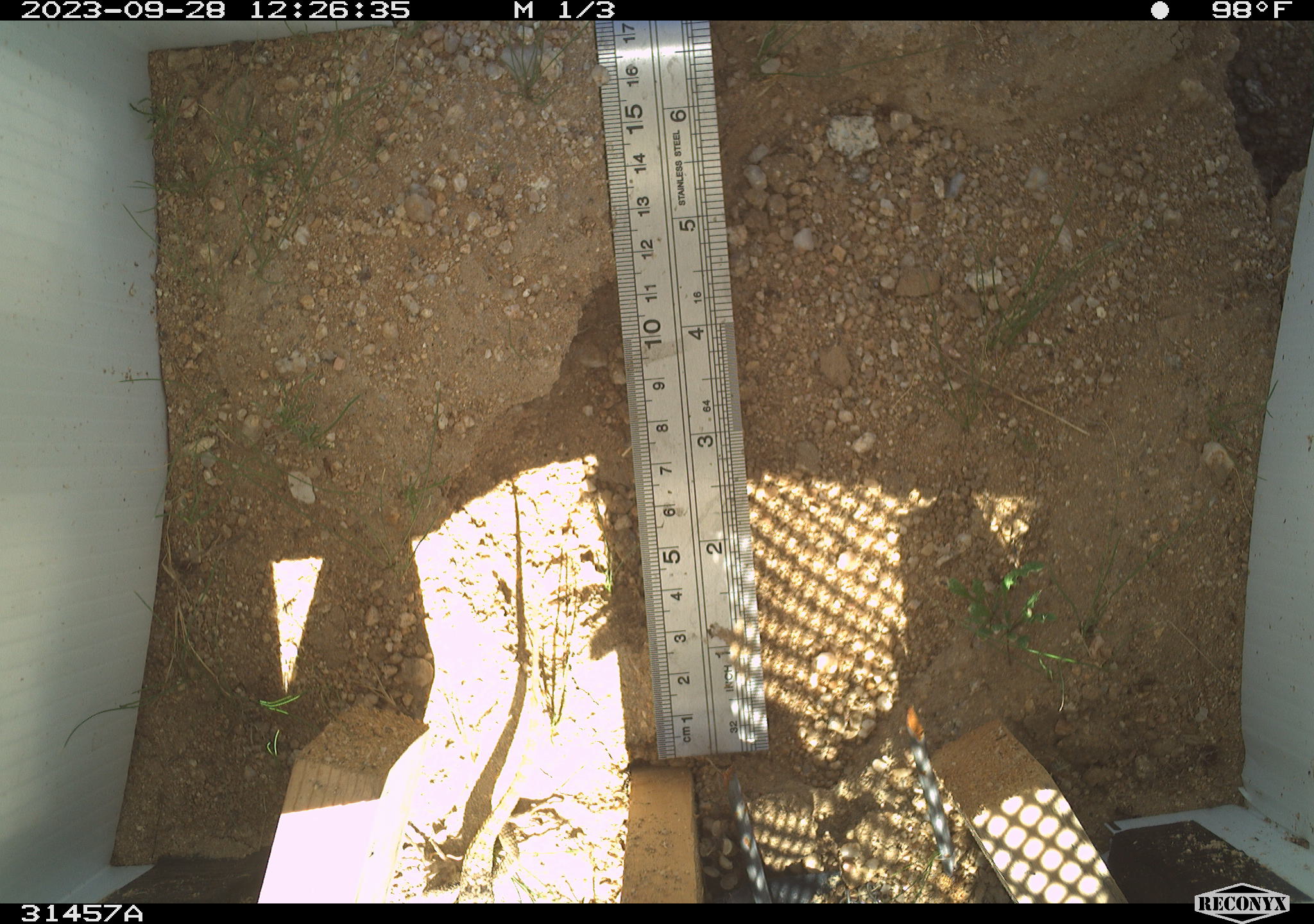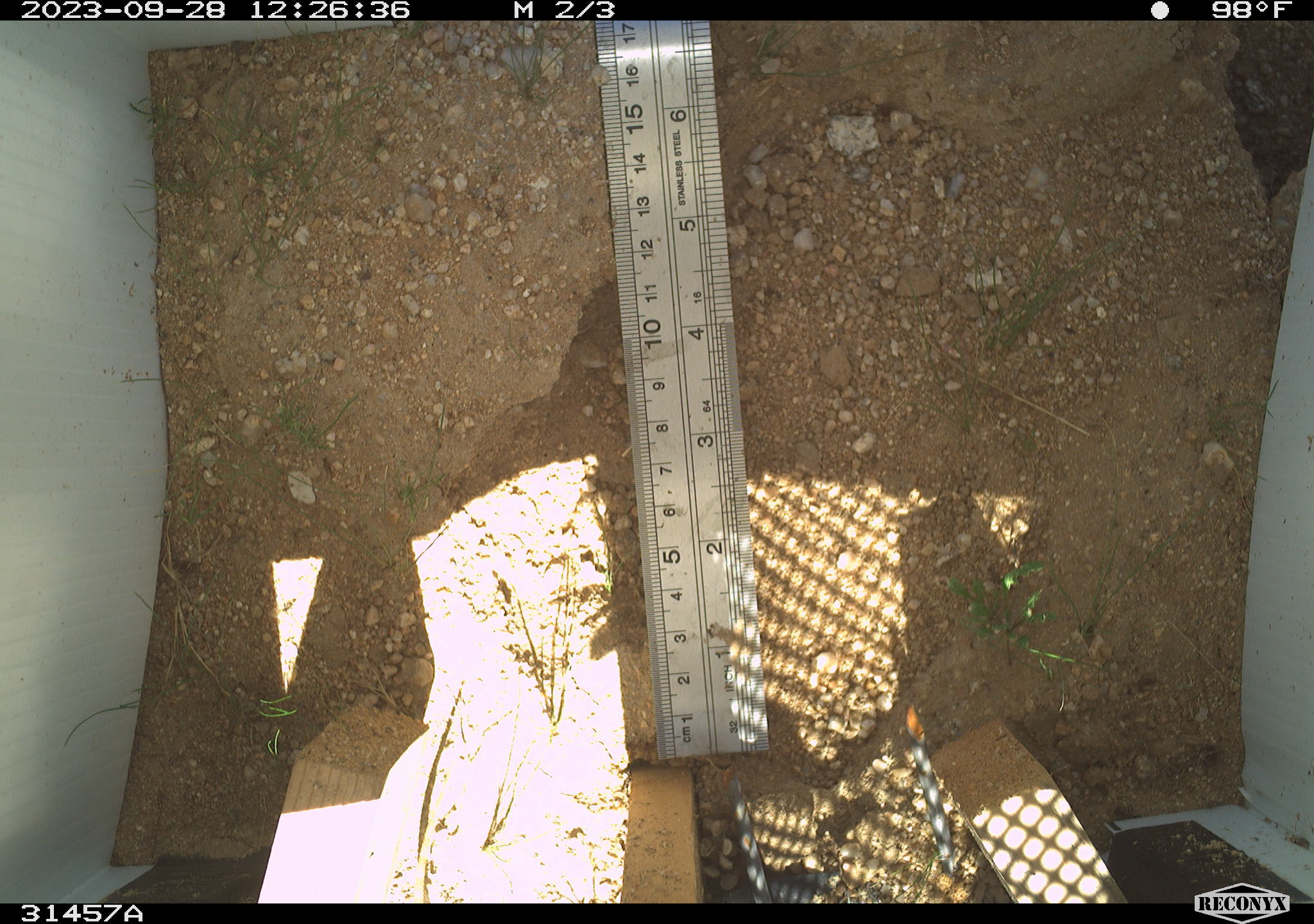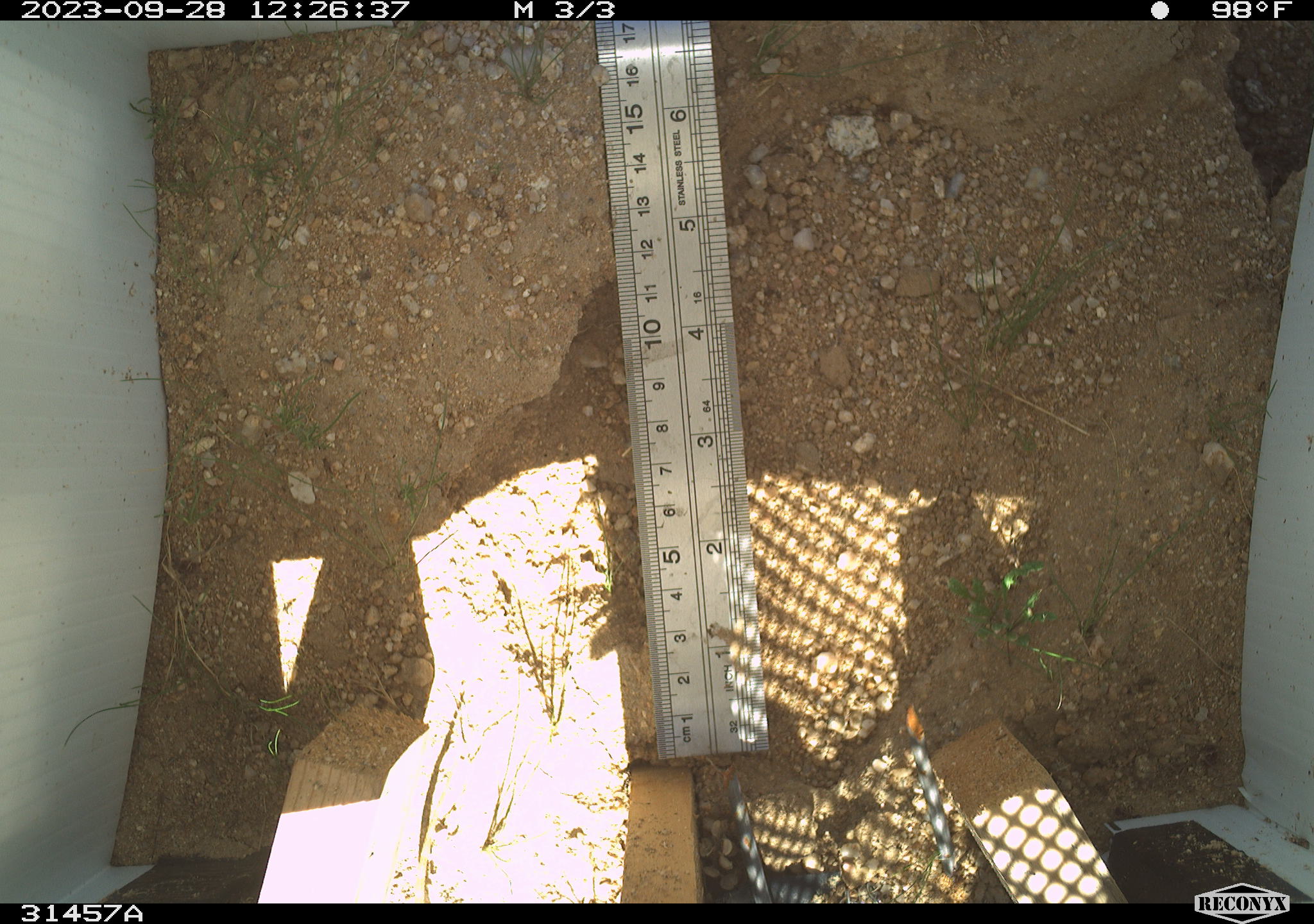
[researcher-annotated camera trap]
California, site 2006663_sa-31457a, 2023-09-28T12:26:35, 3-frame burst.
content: unidentified animal